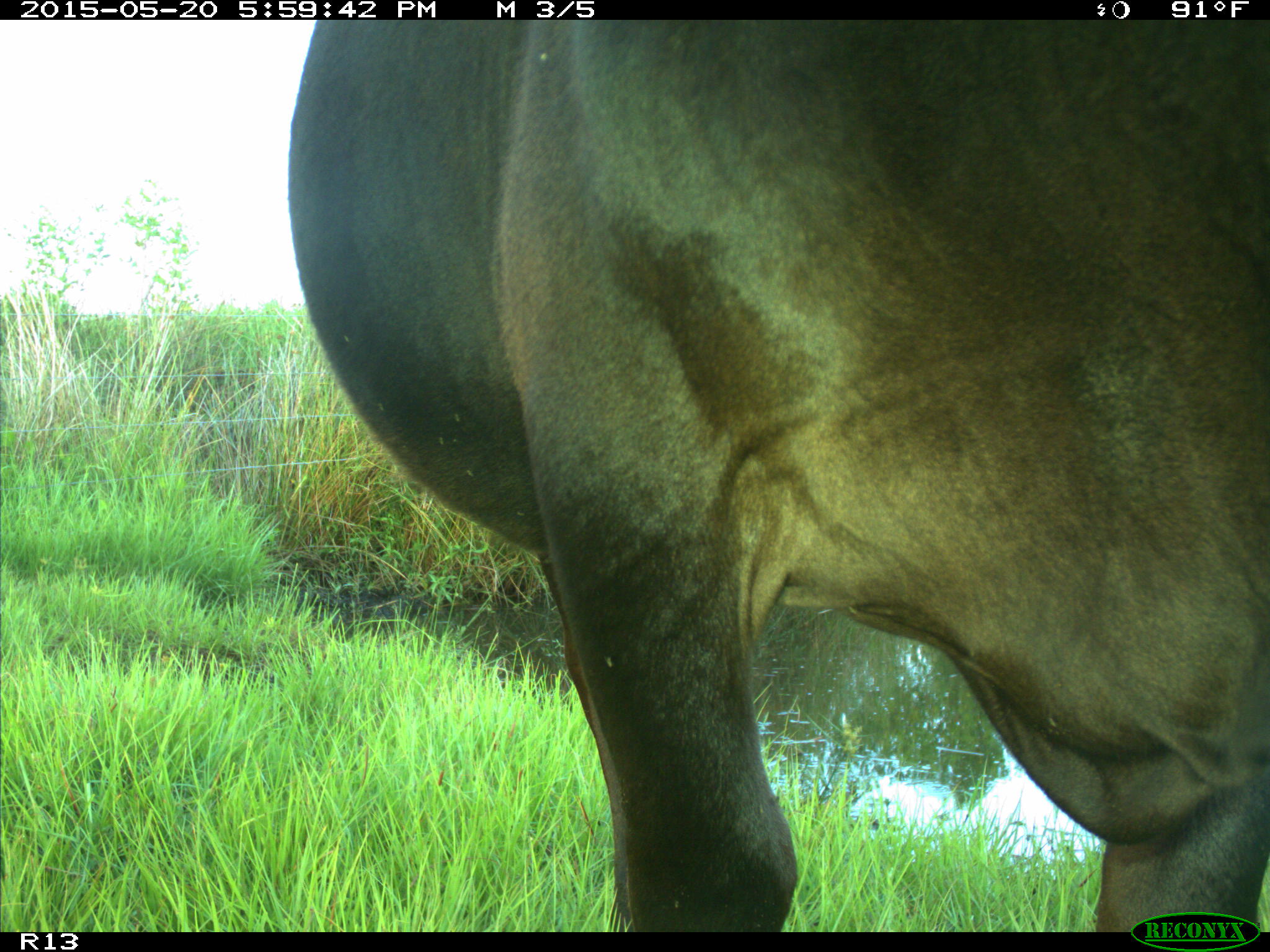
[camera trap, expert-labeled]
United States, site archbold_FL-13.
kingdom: Animalia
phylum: Chordata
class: Mammalia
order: Artiodactyla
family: Bovidae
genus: Bos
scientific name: Bos taurus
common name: domestic cow